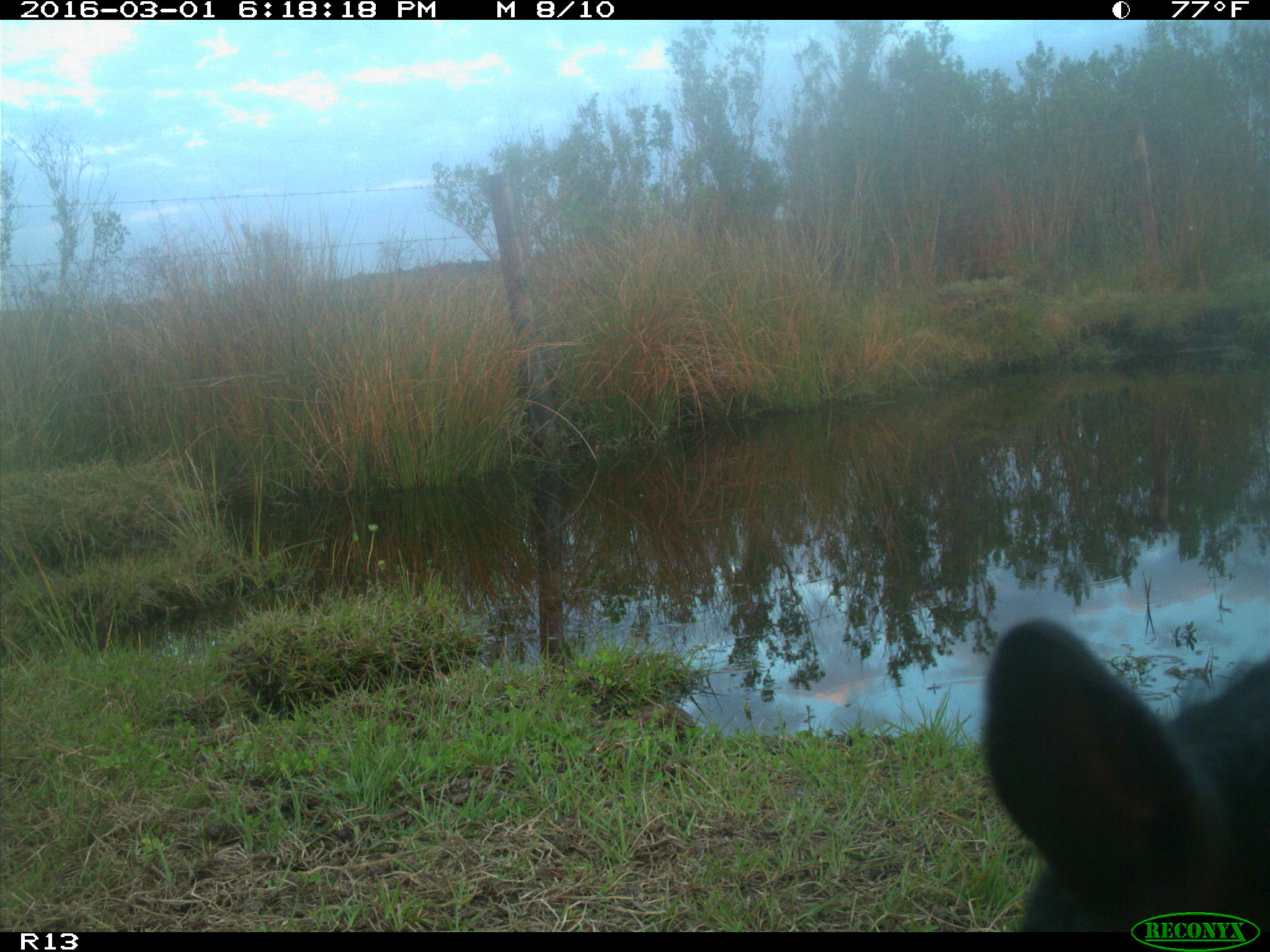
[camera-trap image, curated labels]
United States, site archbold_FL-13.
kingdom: Animalia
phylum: Chordata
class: Mammalia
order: Artiodactyla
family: Bovidae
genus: Bos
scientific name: Bos taurus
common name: domestic cow